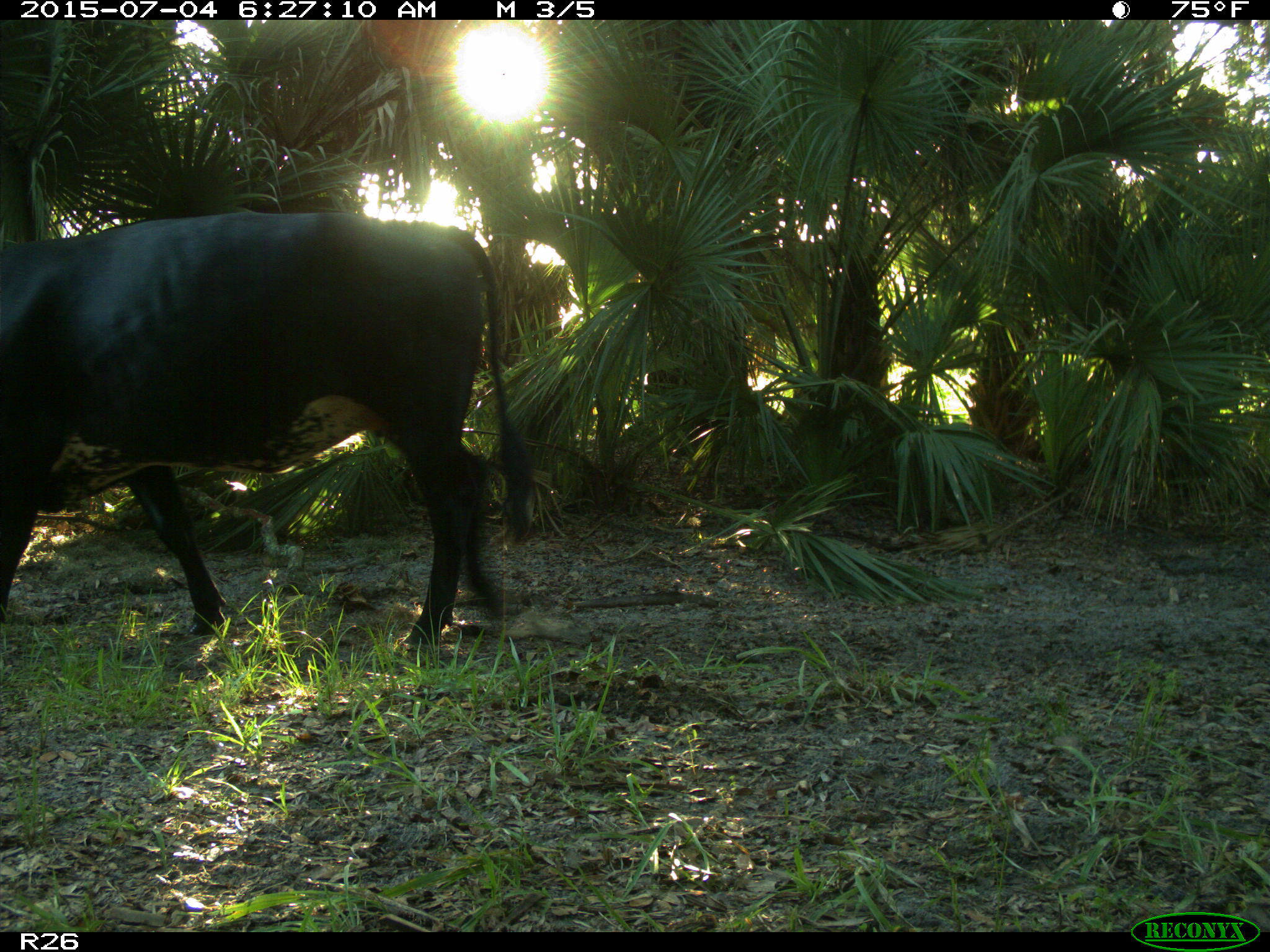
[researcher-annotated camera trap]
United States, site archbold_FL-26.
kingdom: Animalia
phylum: Chordata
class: Mammalia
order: Artiodactyla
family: Bovidae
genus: Bos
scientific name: Bos taurus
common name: domestic cow